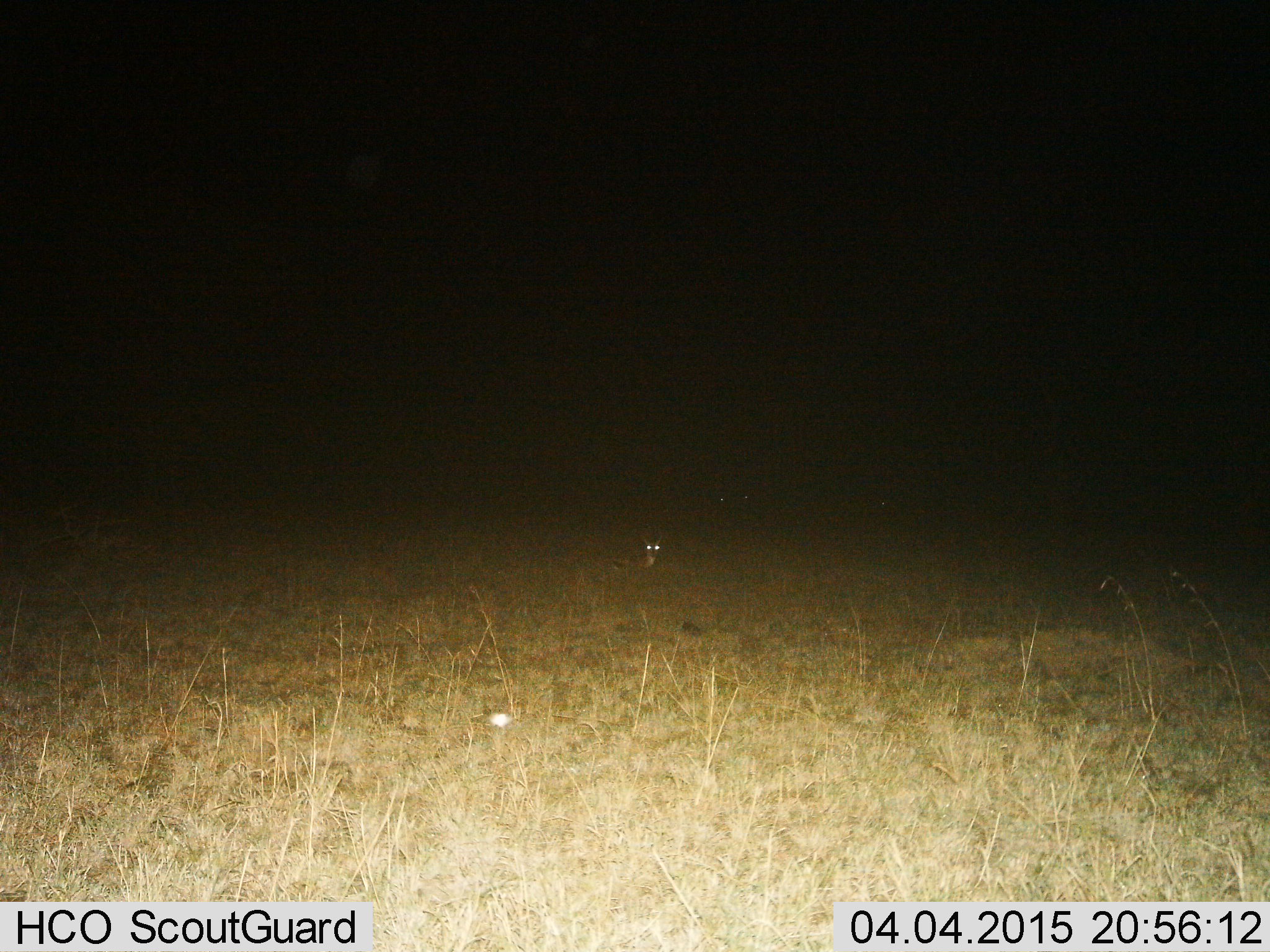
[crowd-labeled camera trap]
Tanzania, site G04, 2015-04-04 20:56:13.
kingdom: Animalia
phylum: Chordata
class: Mammalia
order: Artiodactyla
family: Bovidae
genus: Eudorcas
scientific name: Eudorcas thomsonii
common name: thomson's gazelle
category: gazellethomsons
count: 1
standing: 0%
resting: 100%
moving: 0%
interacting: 0%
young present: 0%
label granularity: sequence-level